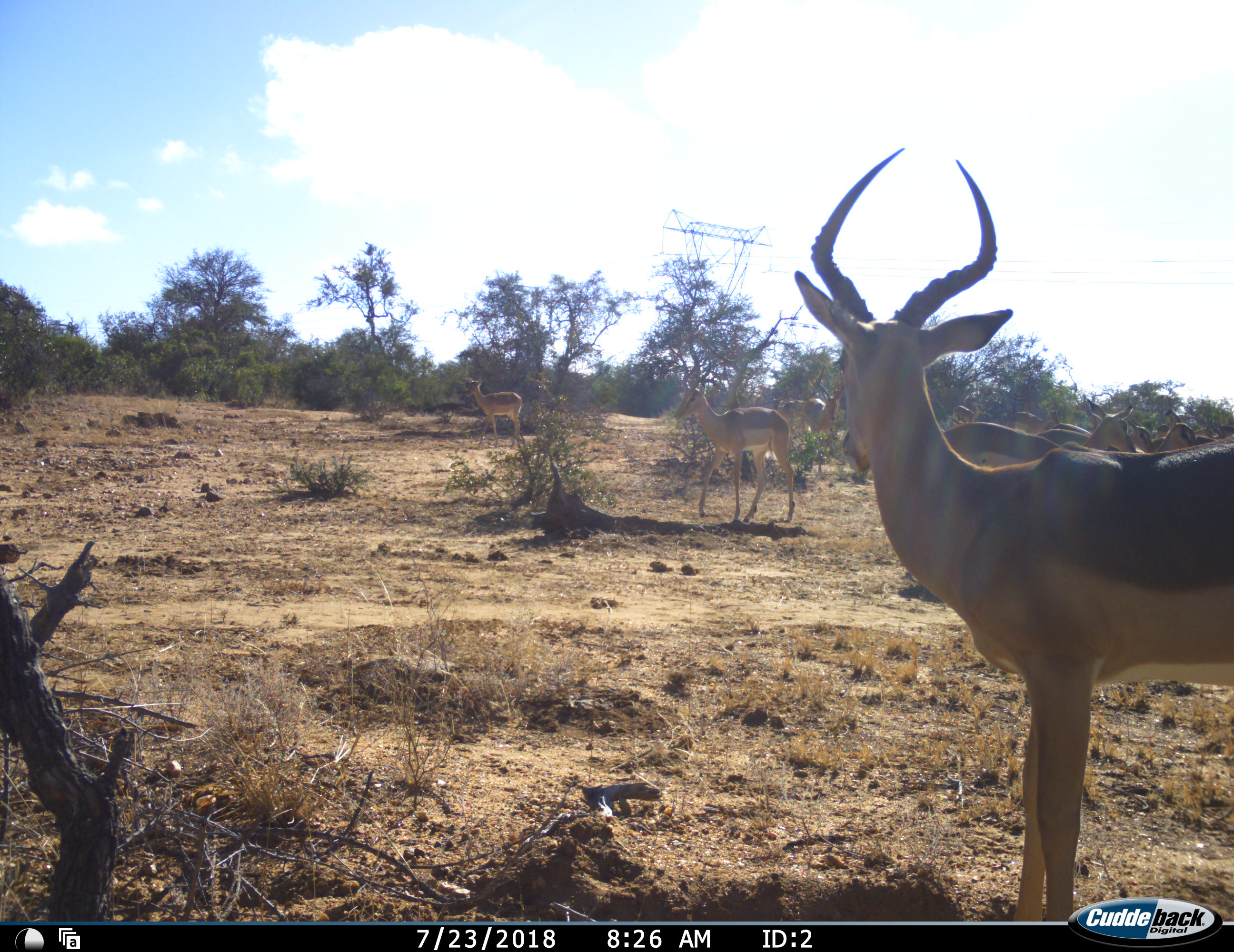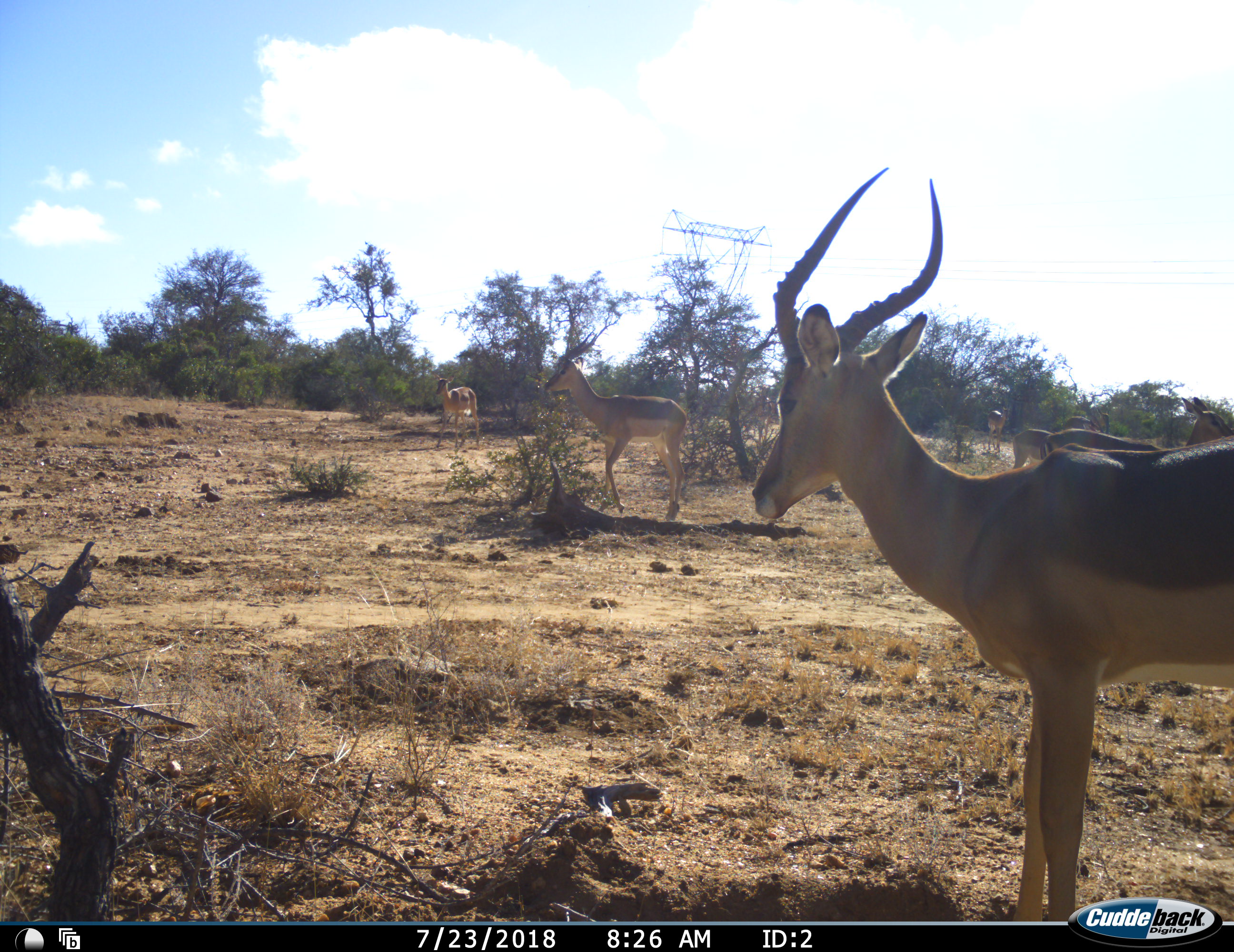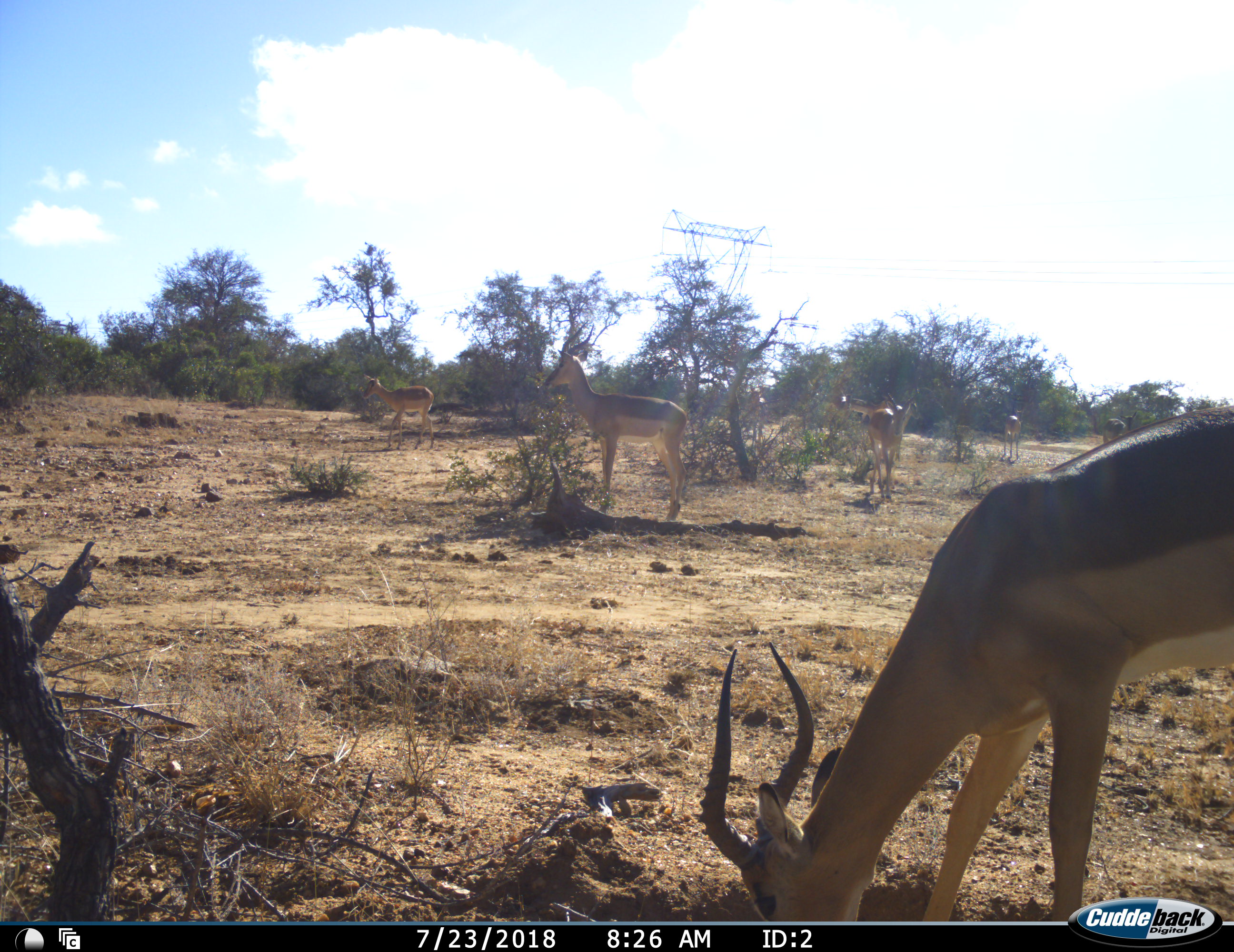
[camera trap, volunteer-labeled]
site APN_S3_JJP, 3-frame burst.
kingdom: Animalia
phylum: Chordata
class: Mammalia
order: Artiodactyla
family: Bovidae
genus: Aepyceros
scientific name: Aepyceros melampus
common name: impala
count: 11-50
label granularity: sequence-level